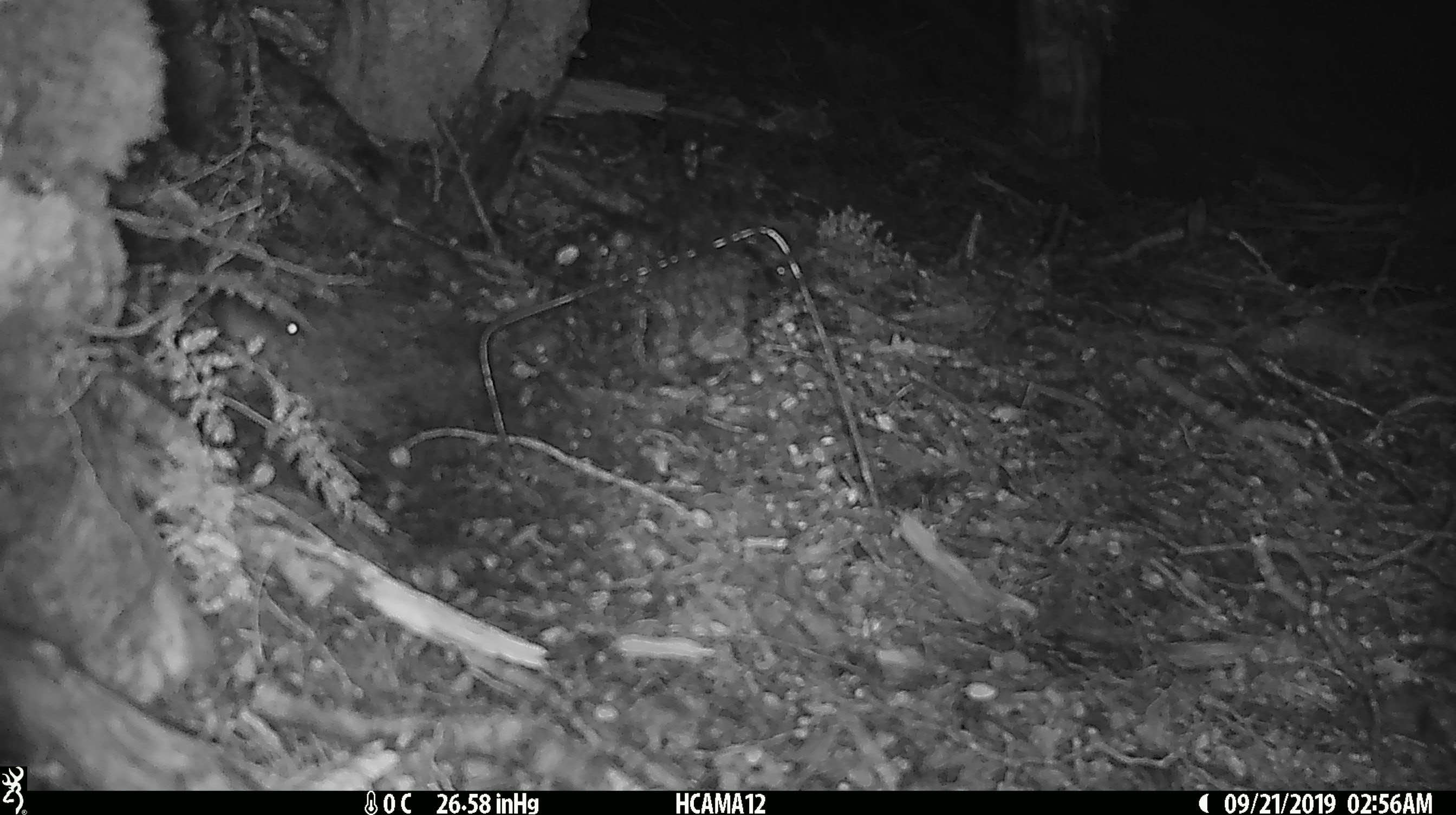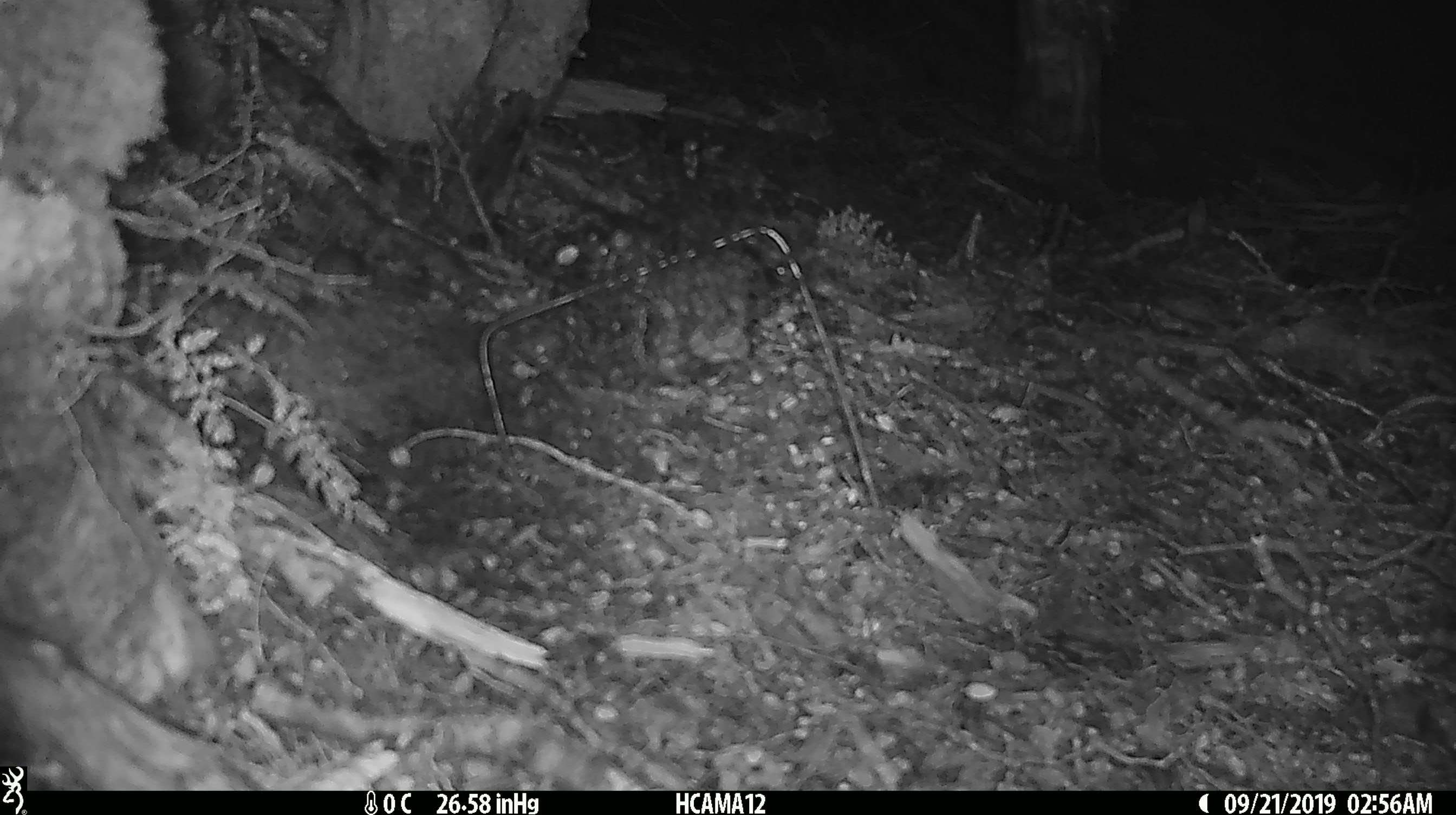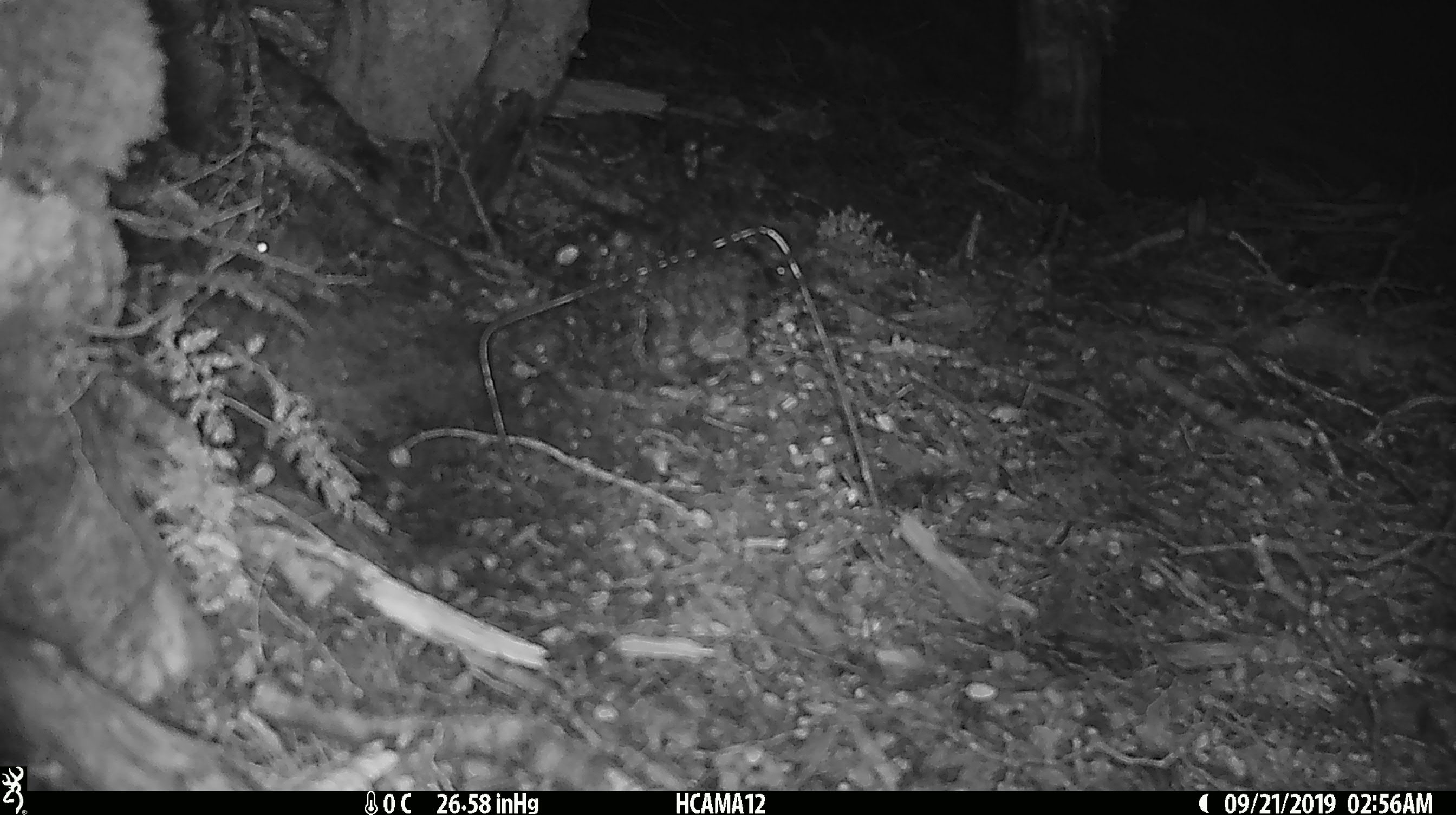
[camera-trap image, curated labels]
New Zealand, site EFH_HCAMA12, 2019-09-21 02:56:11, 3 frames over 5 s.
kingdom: Animalia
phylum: Chordata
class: Mammalia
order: Rodentia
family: Muridae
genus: Mus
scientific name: Mus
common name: mouse